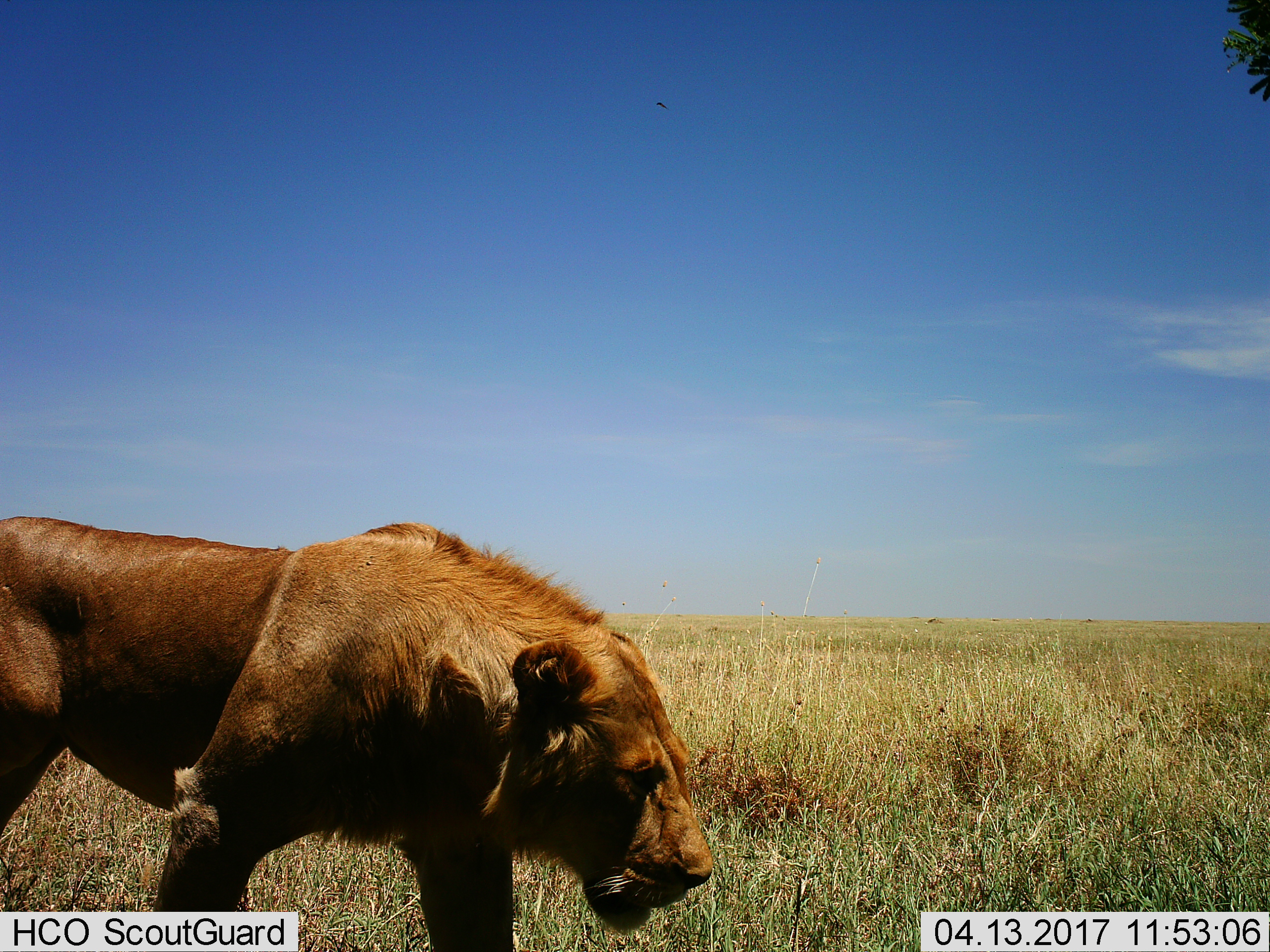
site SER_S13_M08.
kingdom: Animalia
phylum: Chordata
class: Mammalia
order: Carnivora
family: Felidae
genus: Panthera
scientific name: Panthera leo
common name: lion female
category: lionfemale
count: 1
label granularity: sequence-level